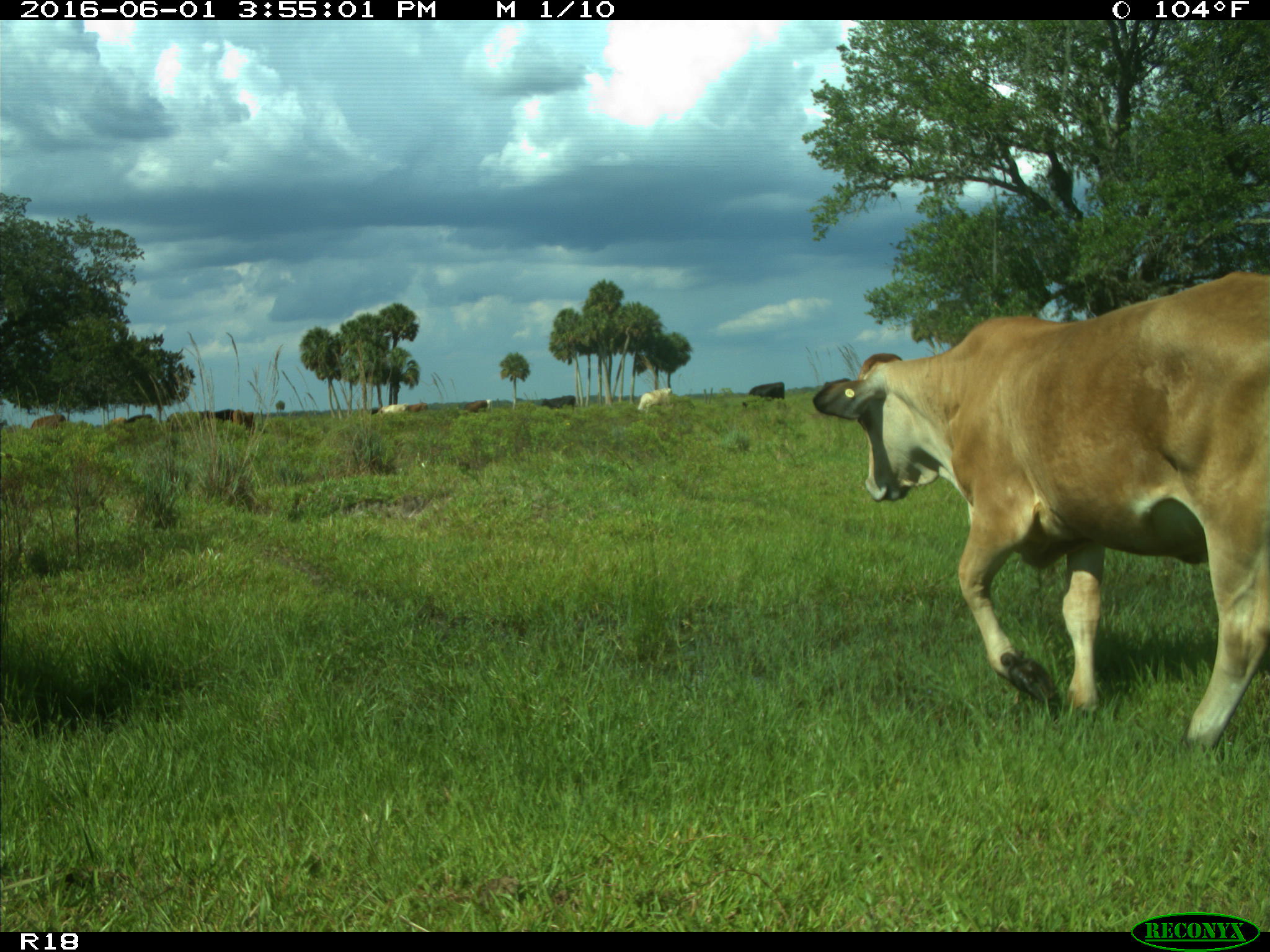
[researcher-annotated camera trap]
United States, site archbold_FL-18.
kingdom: Animalia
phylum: Chordata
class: Mammalia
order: Artiodactyla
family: Bovidae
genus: Bos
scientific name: Bos taurus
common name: domestic cow